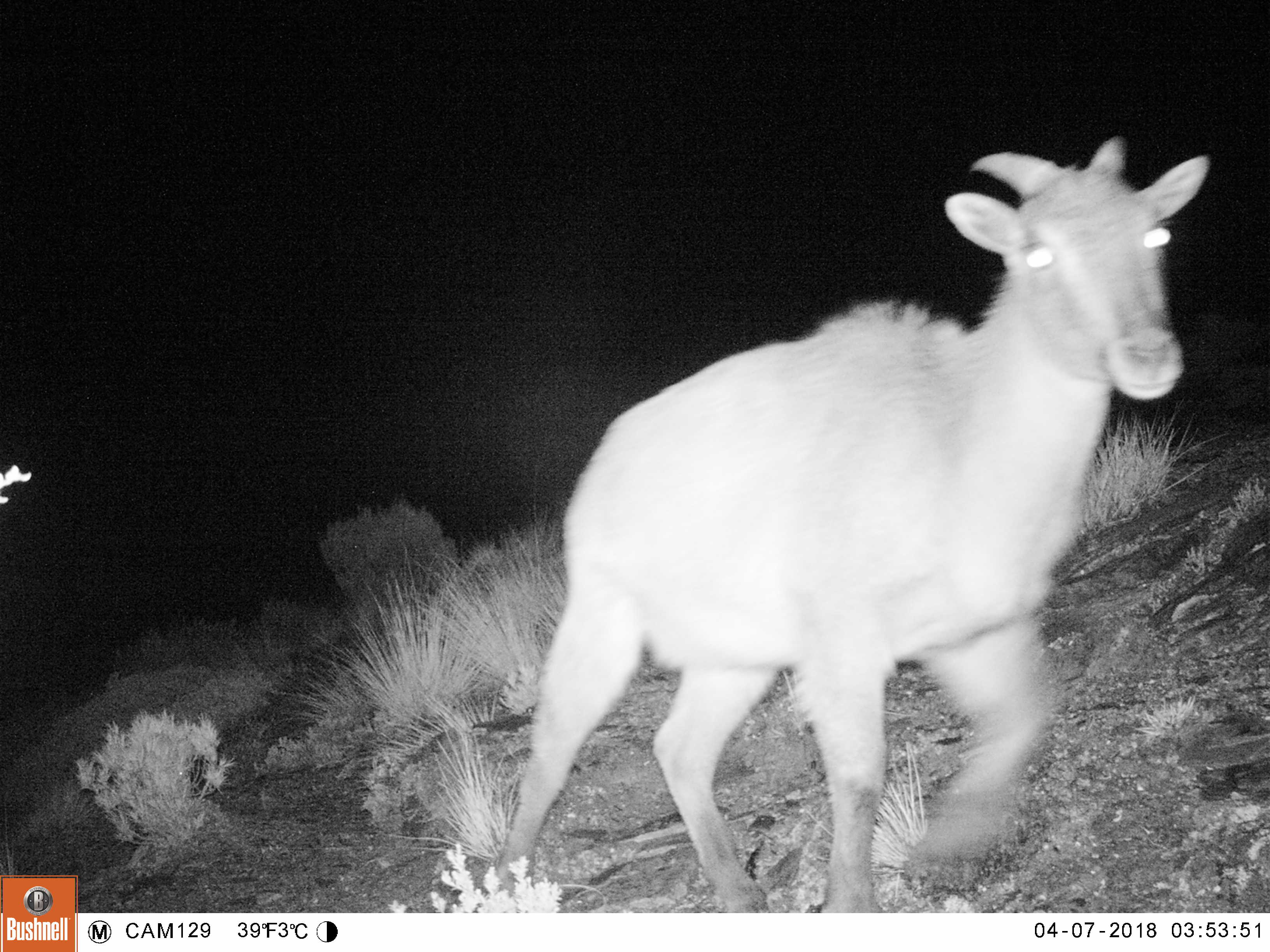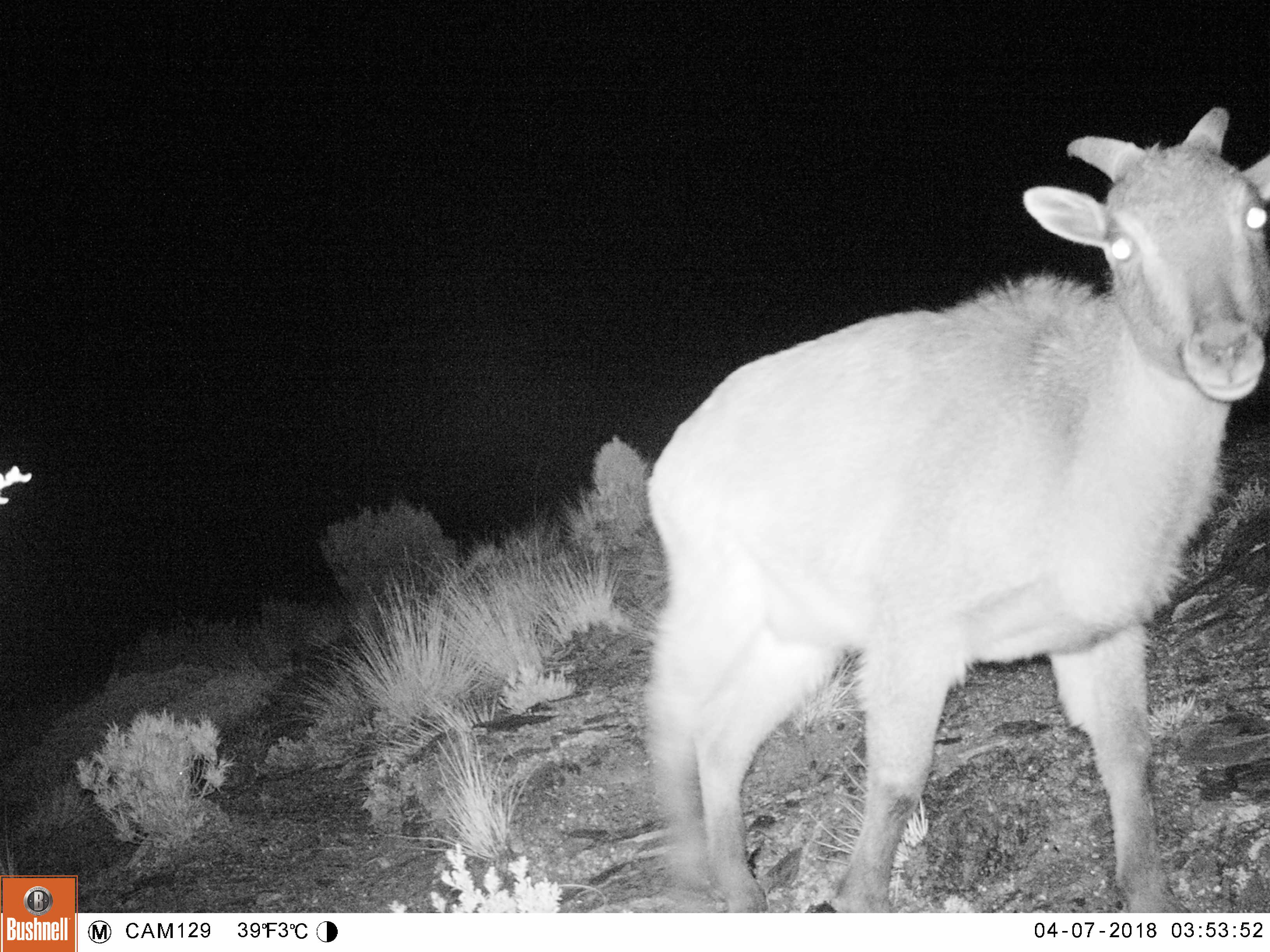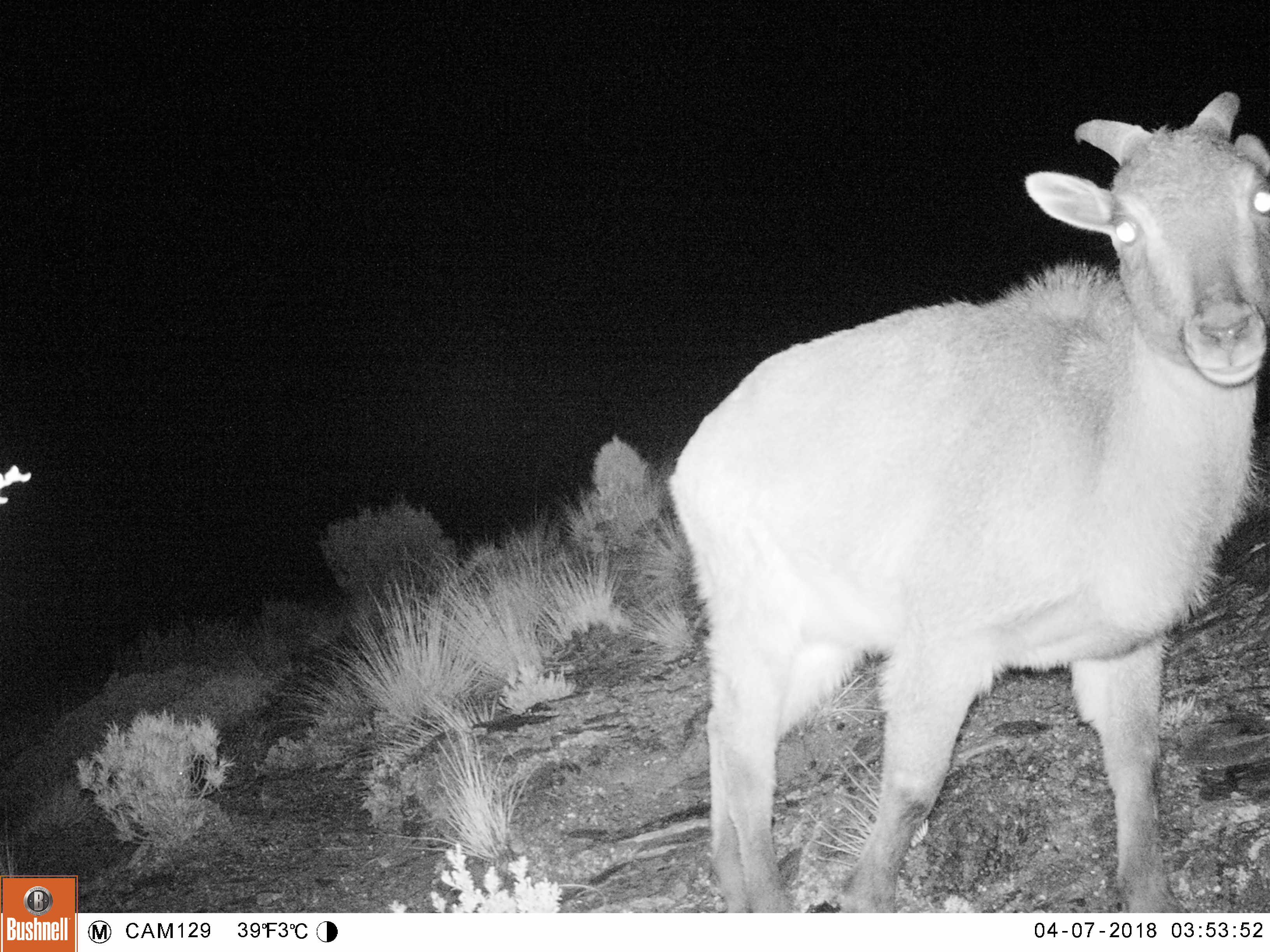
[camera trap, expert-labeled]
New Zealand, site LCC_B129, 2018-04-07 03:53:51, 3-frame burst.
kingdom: Animalia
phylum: Chordata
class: Mammalia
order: Artiodactyla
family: Bovidae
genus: Nilgiritragus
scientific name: Nilgiritragus hylocrius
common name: tahr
Tahr (Nilgiritragus hylocrius).